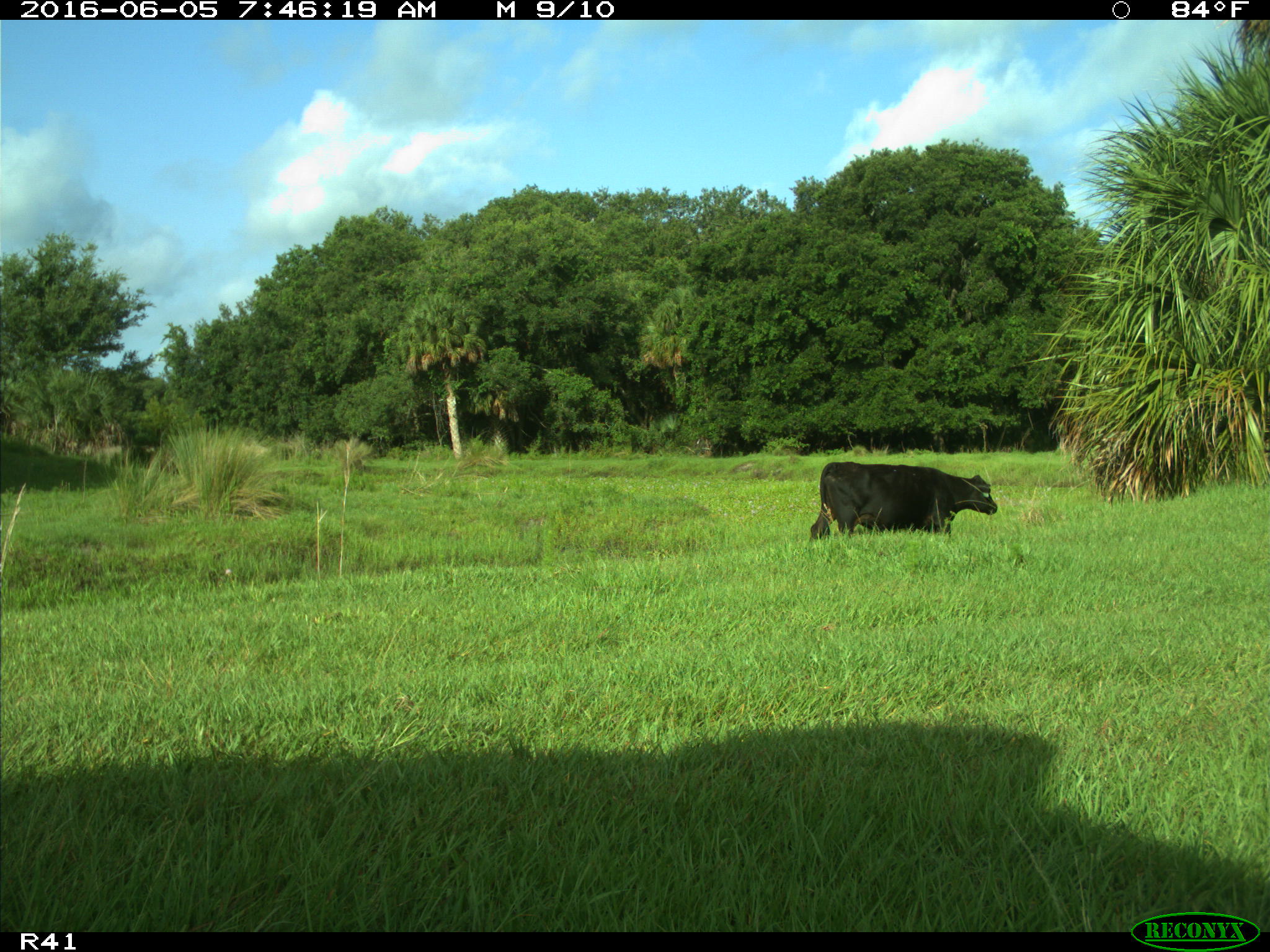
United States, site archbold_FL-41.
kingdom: Animalia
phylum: Chordata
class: Mammalia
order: Artiodactyla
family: Bovidae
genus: Bos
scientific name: Bos taurus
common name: domestic cow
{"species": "Bos taurus (domestic cow)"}